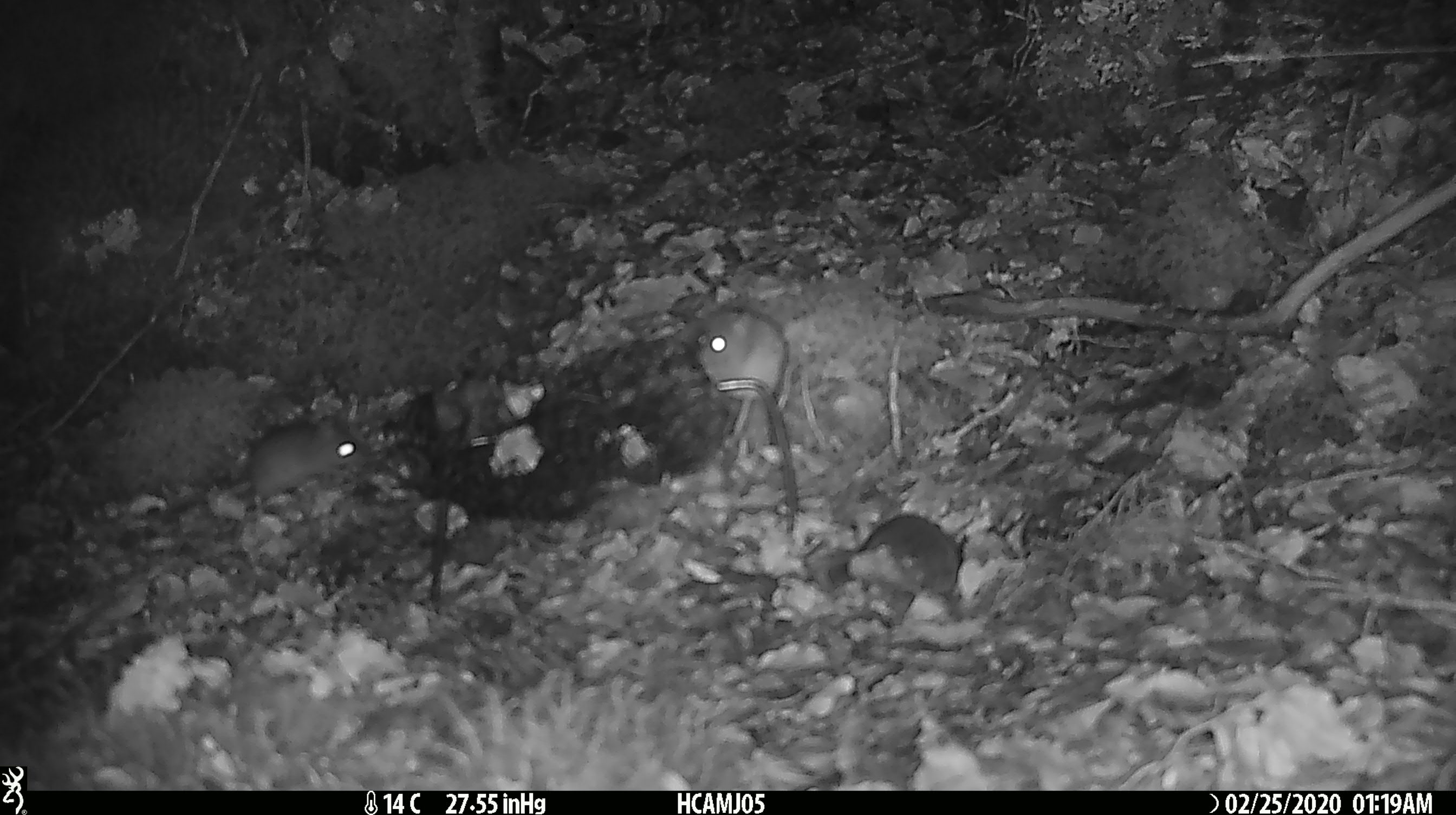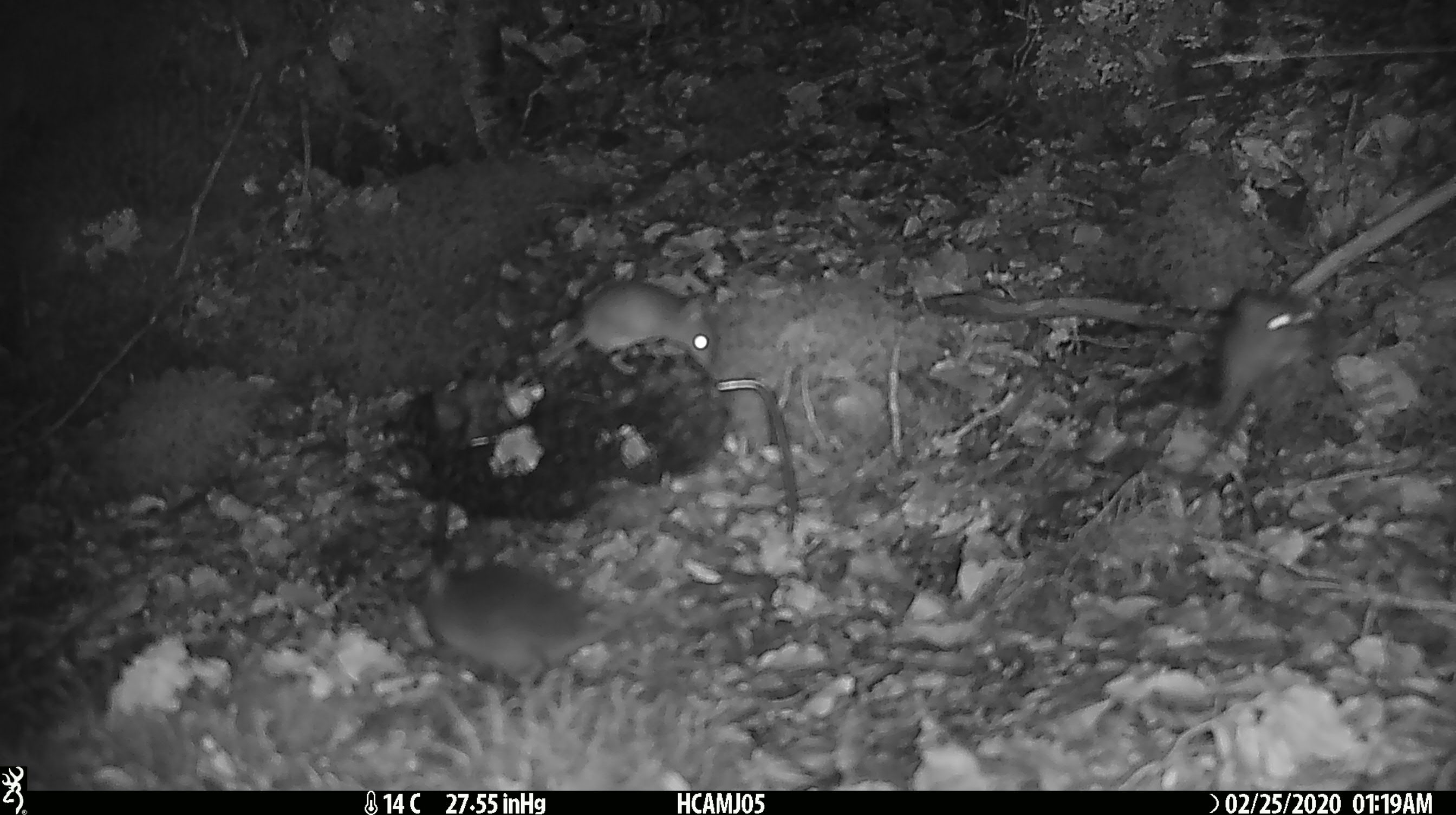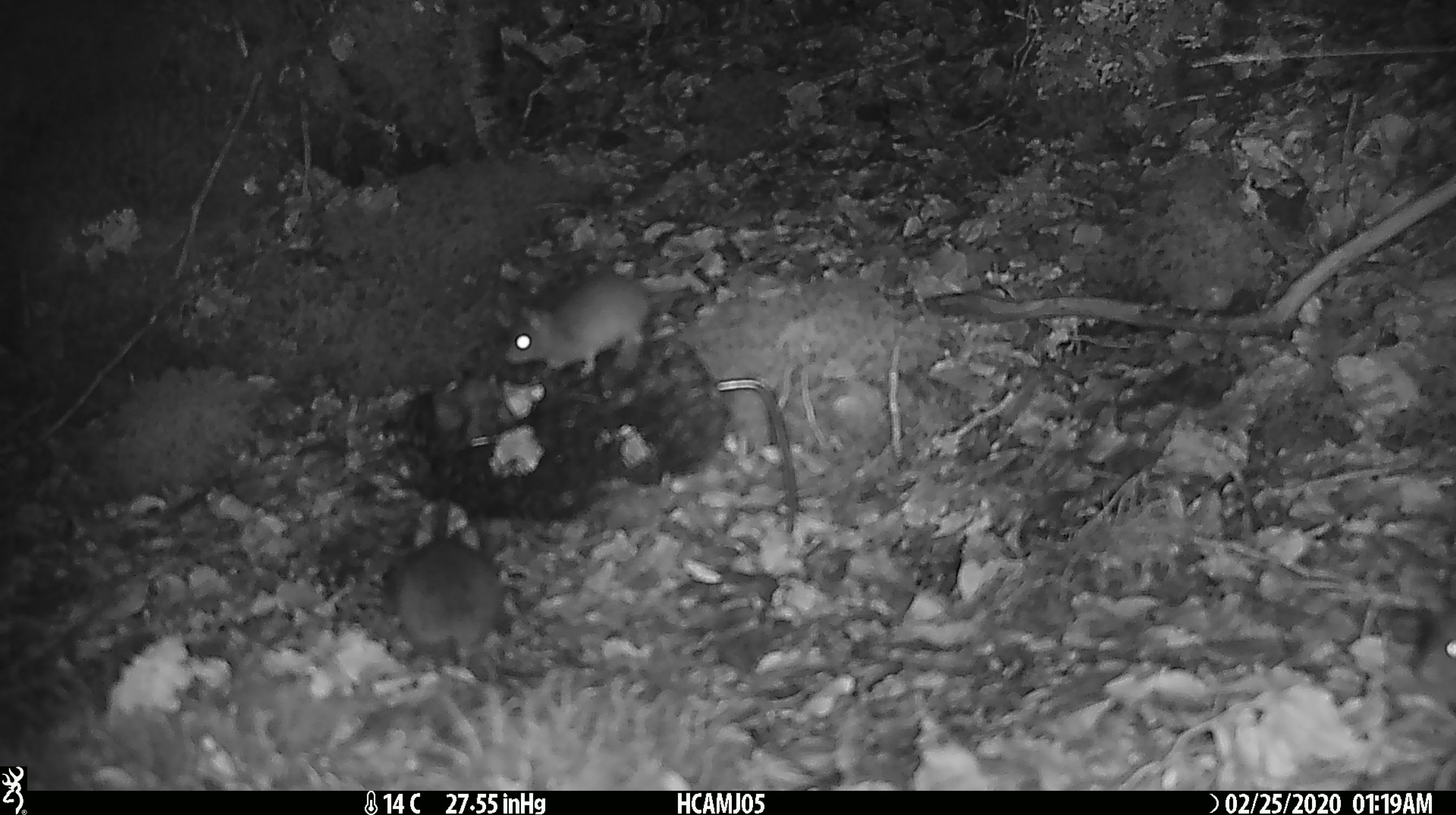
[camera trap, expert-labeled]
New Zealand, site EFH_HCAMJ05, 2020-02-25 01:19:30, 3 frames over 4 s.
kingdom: Animalia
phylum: Chordata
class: Mammalia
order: Rodentia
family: Muridae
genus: Mus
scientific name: Mus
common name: mouse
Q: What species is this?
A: Mouse (Mus).